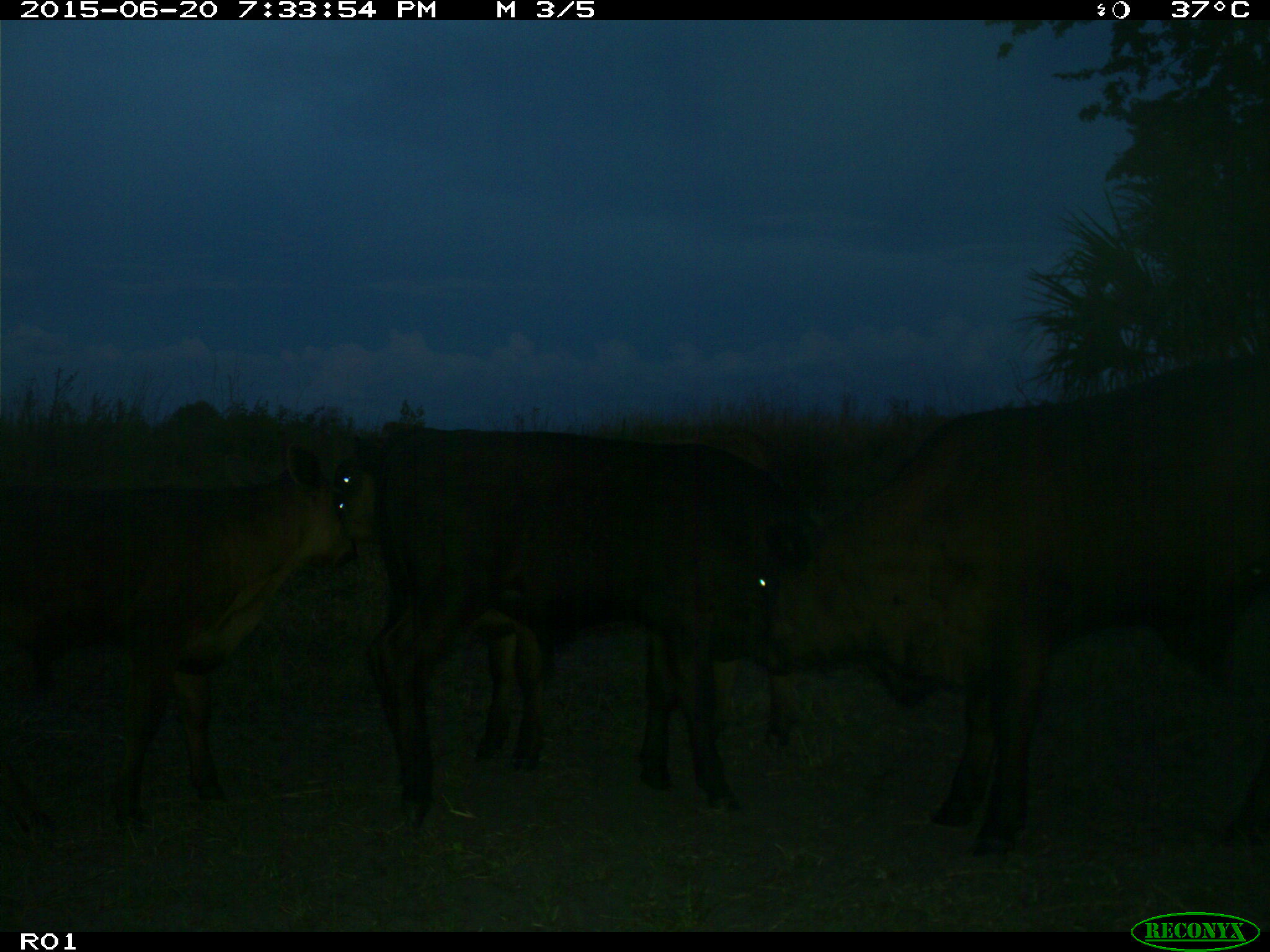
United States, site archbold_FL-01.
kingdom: Animalia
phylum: Chordata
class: Mammalia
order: Artiodactyla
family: Bovidae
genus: Bos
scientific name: Bos taurus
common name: domestic cow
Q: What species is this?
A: Bos taurus (domestic cow).